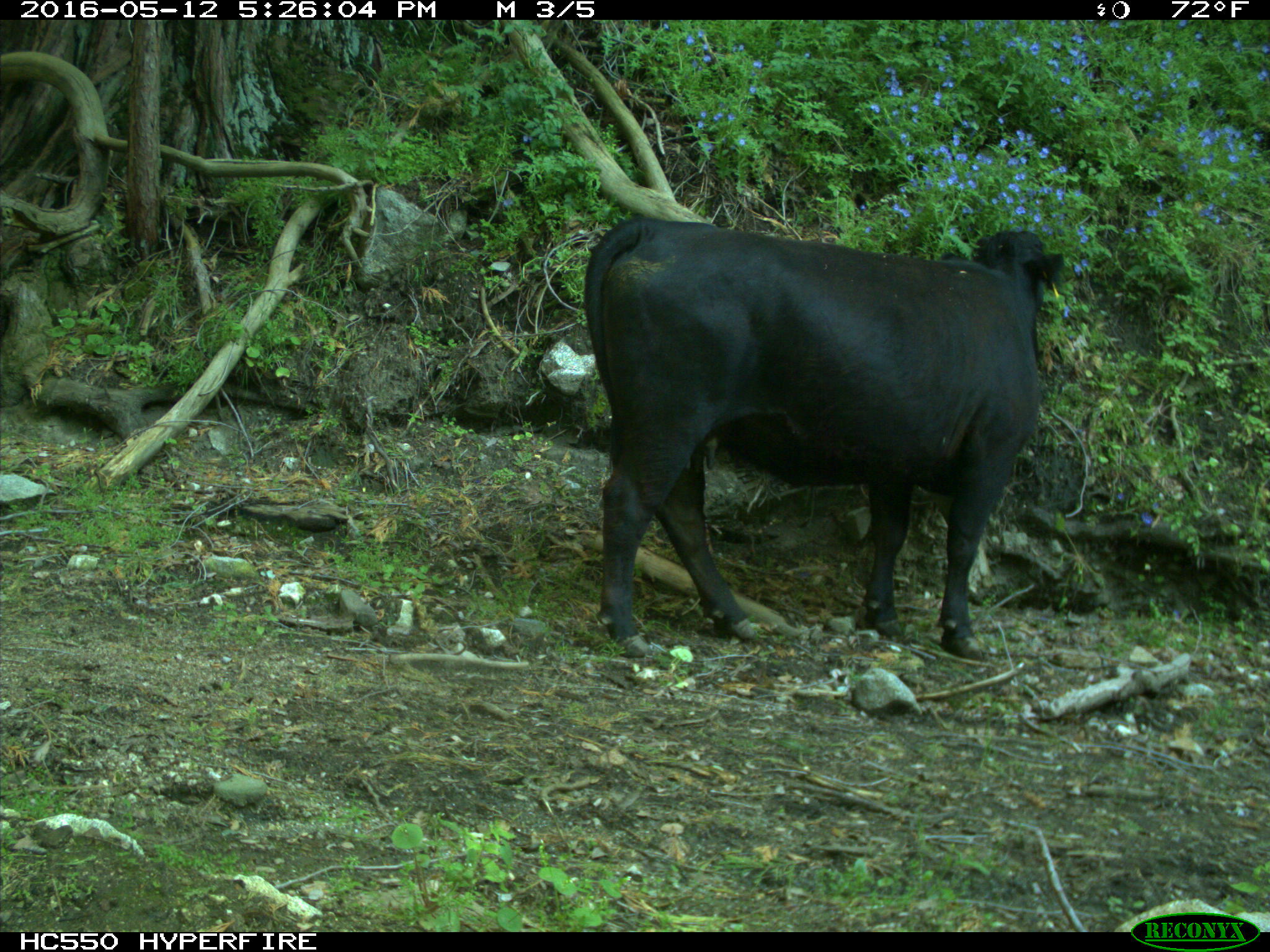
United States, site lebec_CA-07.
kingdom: Animalia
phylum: Chordata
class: Mammalia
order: Artiodactyla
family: Bovidae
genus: Bos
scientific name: Bos taurus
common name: domestic cow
Bos taurus (domestic cow).